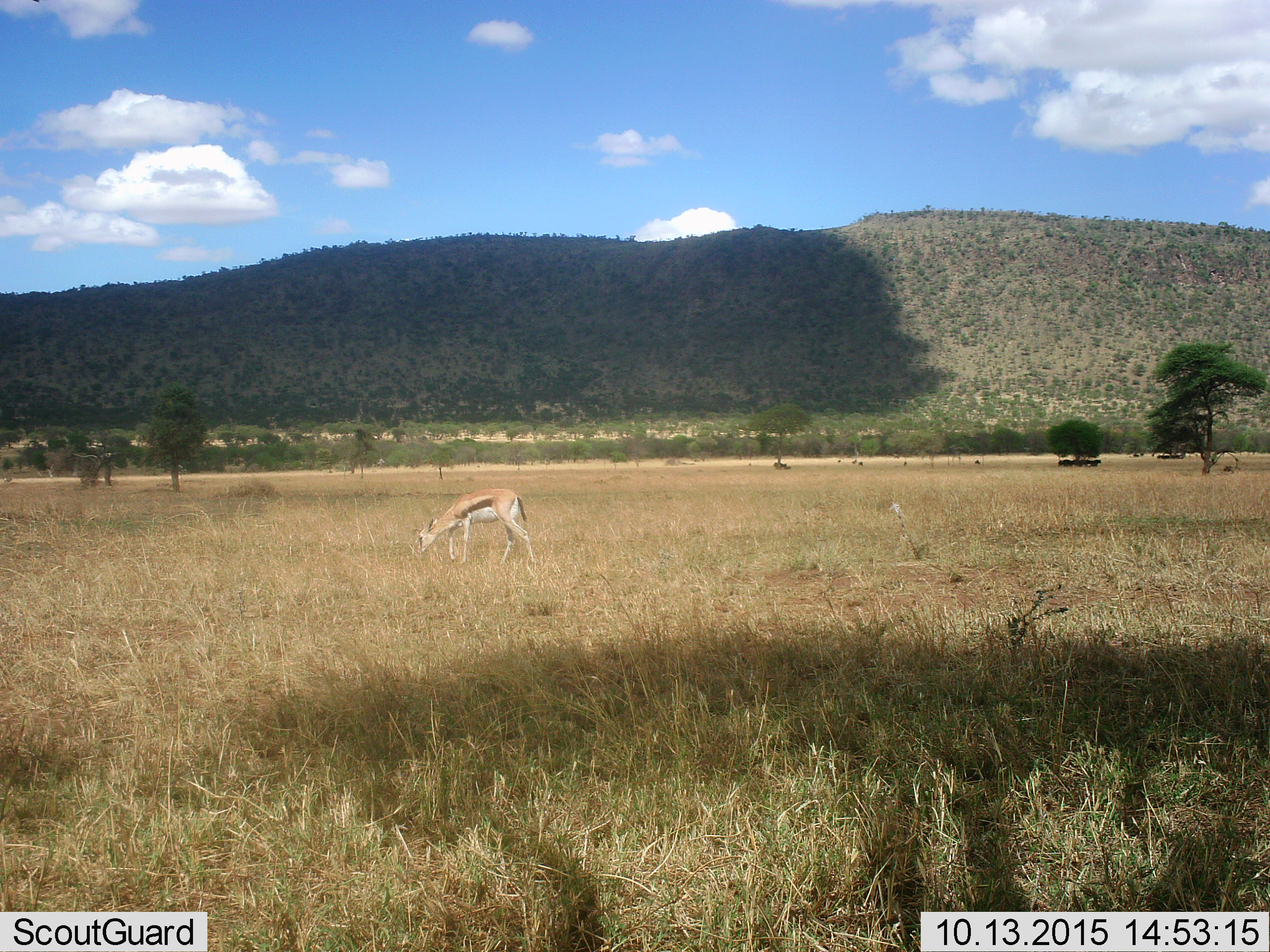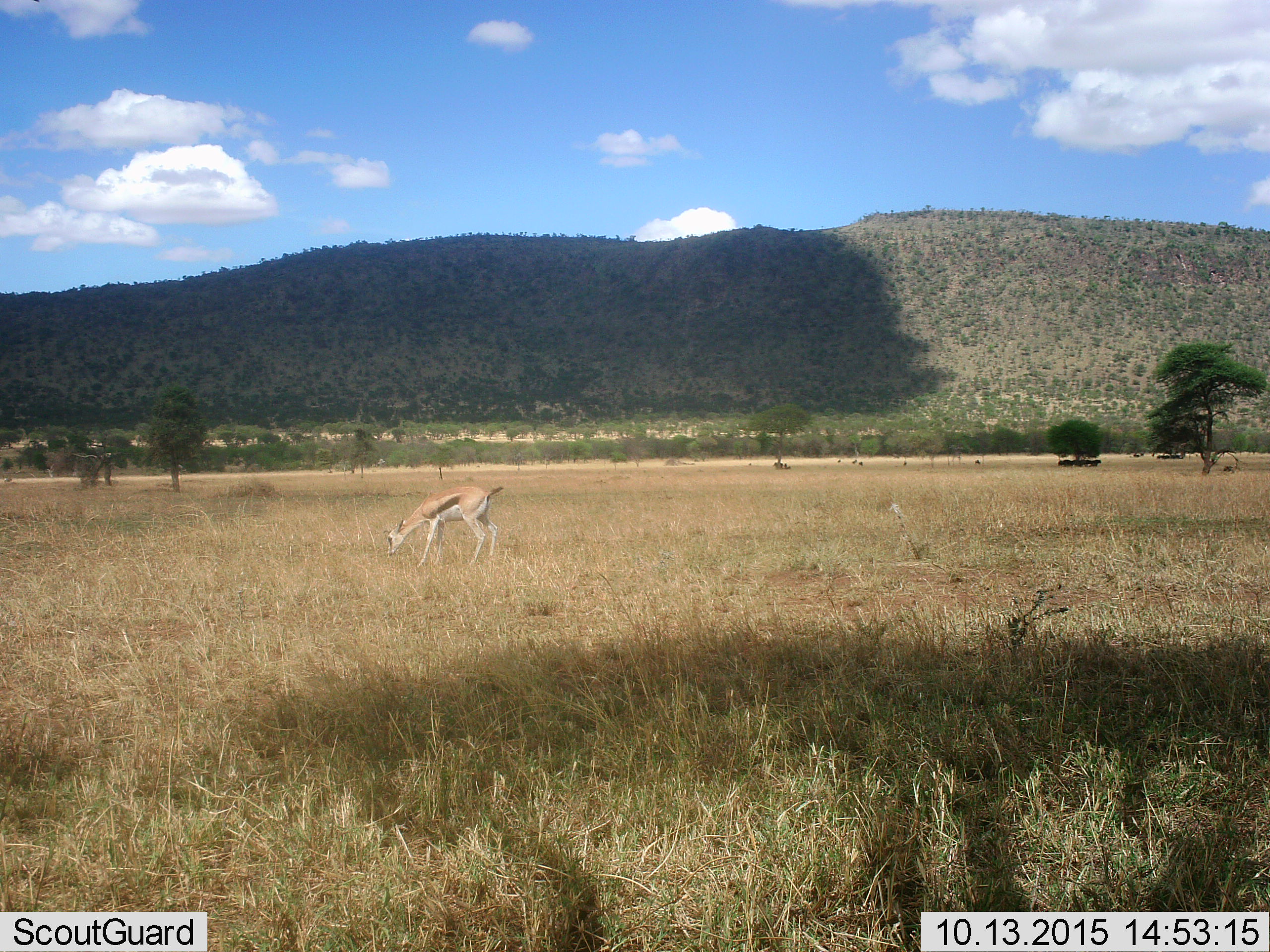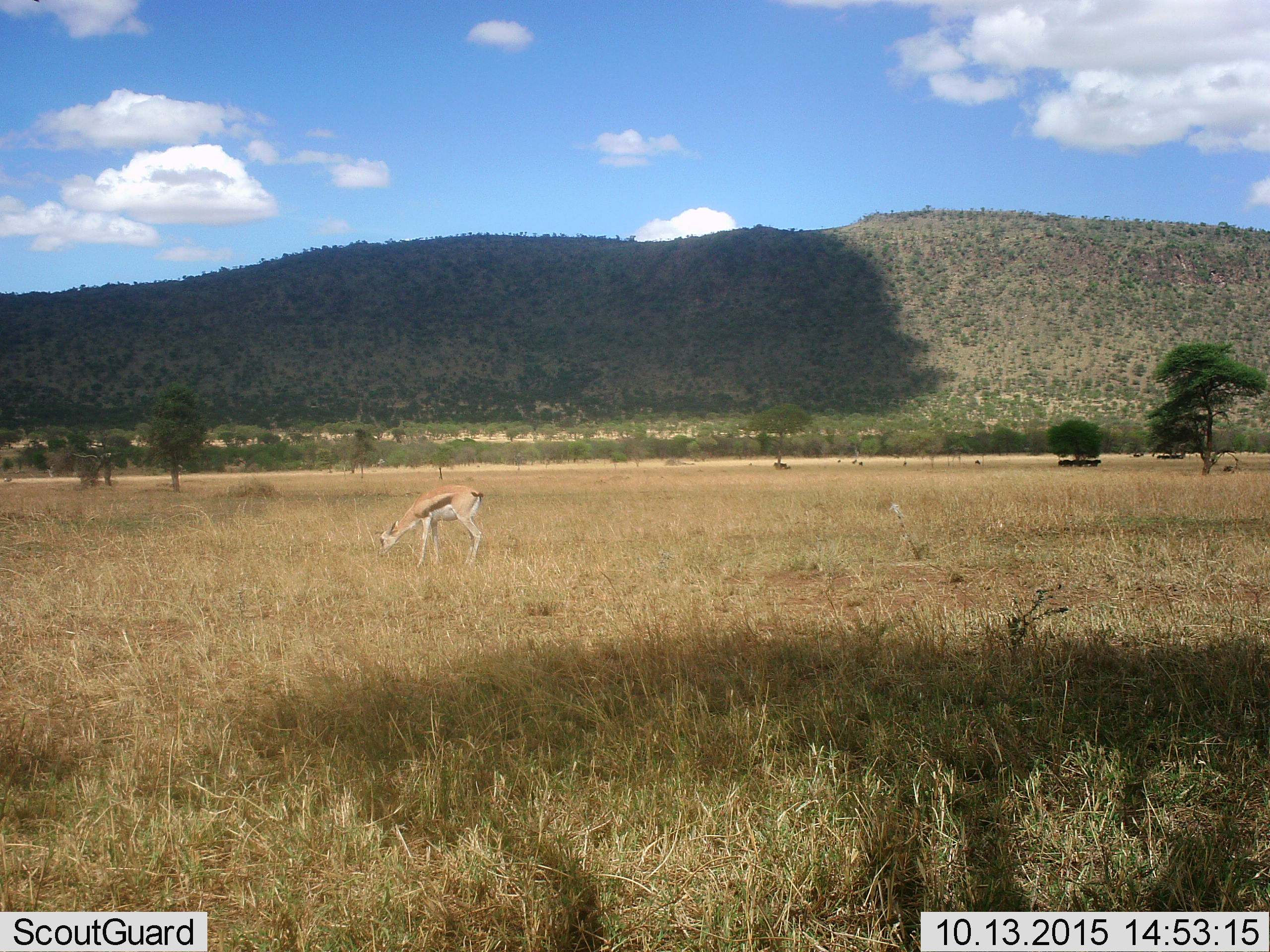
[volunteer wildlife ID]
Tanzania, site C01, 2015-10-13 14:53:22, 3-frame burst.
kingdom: Animalia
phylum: Chordata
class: Mammalia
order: Artiodactyla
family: Bovidae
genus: Eudorcas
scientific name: Eudorcas thomsonii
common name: thomson's gazelle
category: gazellethomsons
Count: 1.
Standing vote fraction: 17%.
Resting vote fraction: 0%.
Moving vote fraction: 28%.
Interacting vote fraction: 0%.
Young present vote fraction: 11%.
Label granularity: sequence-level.